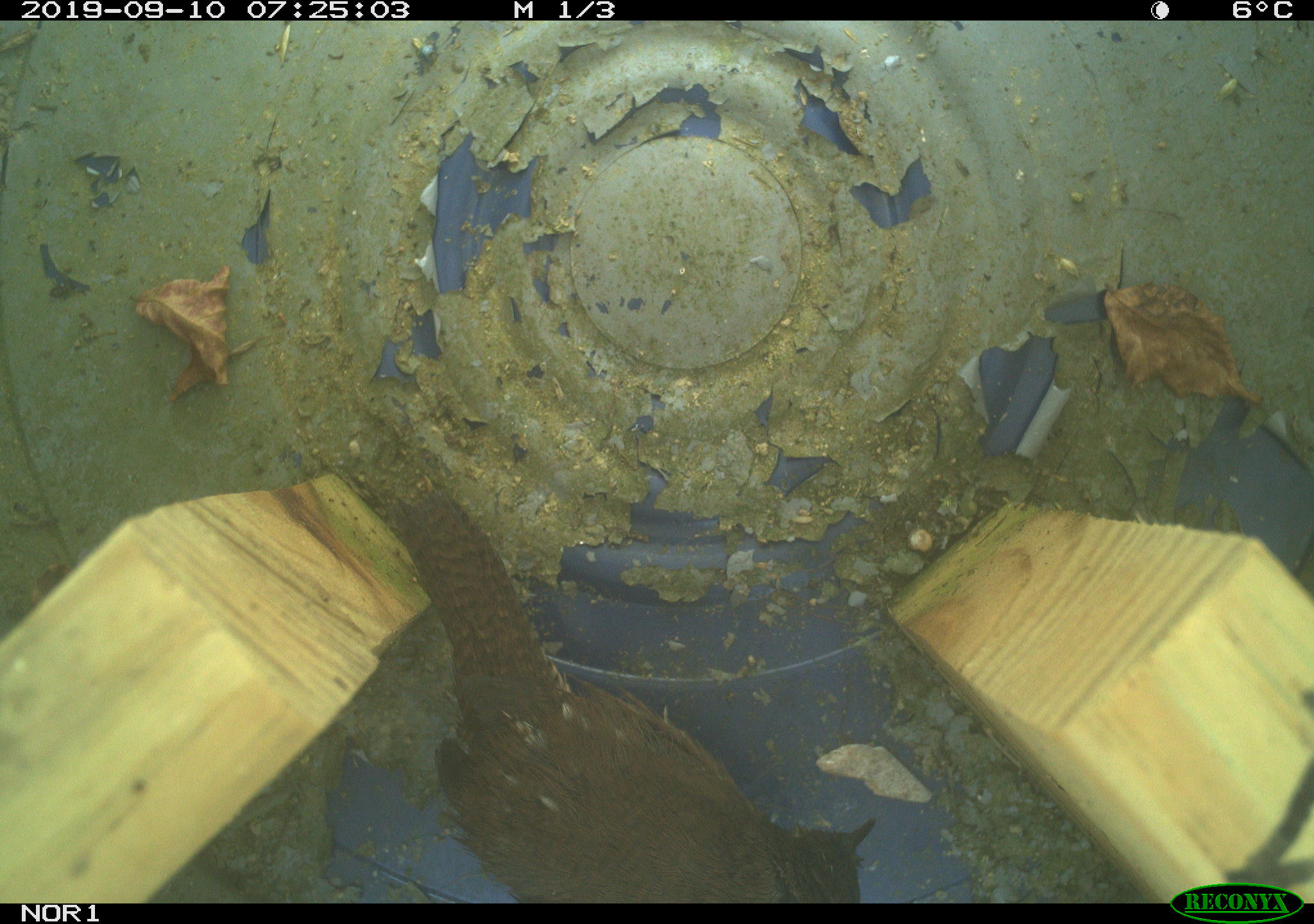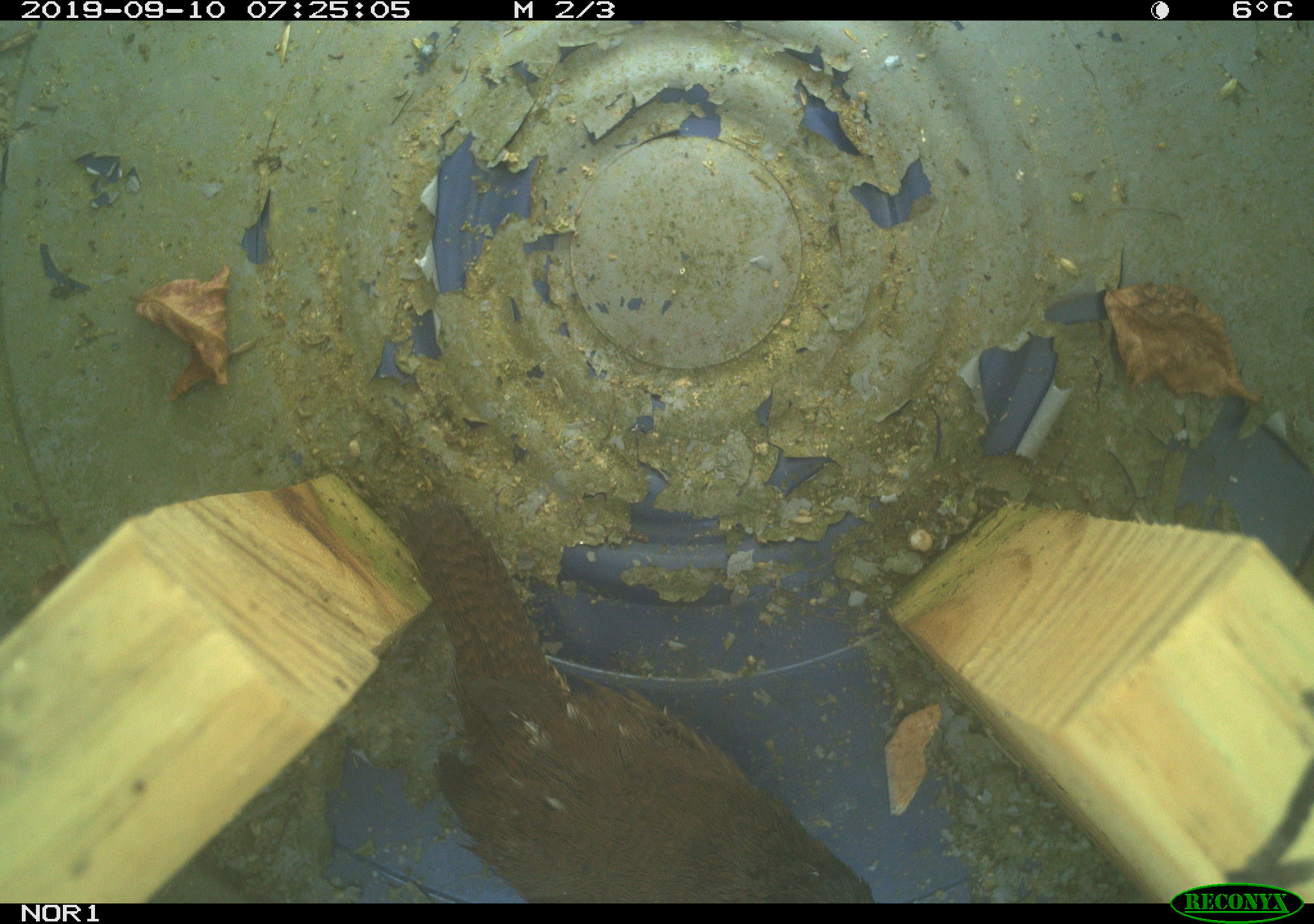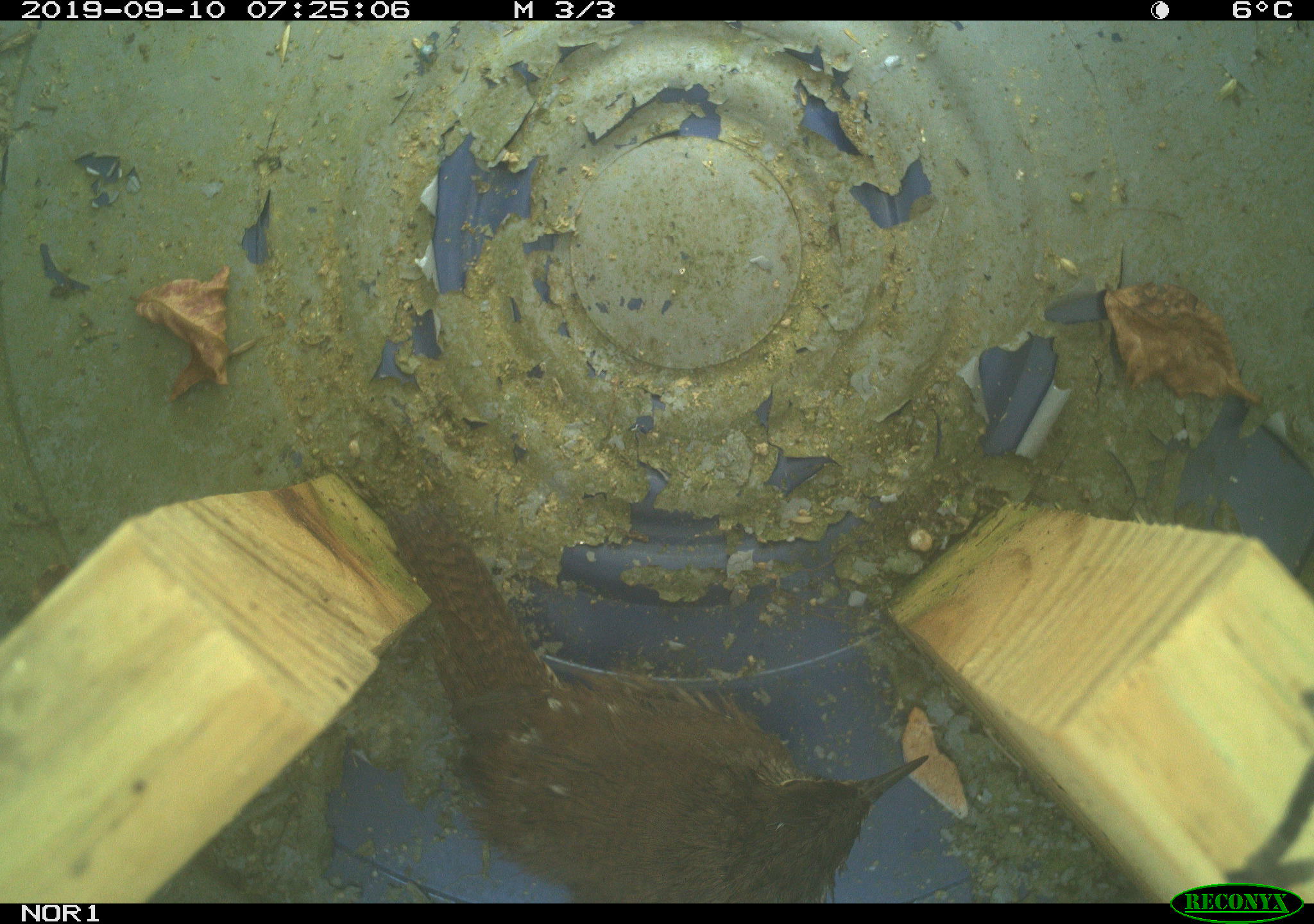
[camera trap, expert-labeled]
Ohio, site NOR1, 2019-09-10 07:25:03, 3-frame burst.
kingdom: Animalia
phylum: Chordata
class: Aves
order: Passeriformes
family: Troglodytidae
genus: Troglodytes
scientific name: Troglodytes aedon aedon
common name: northern house wren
Northern house wren (Troglodytes aedon aedon).